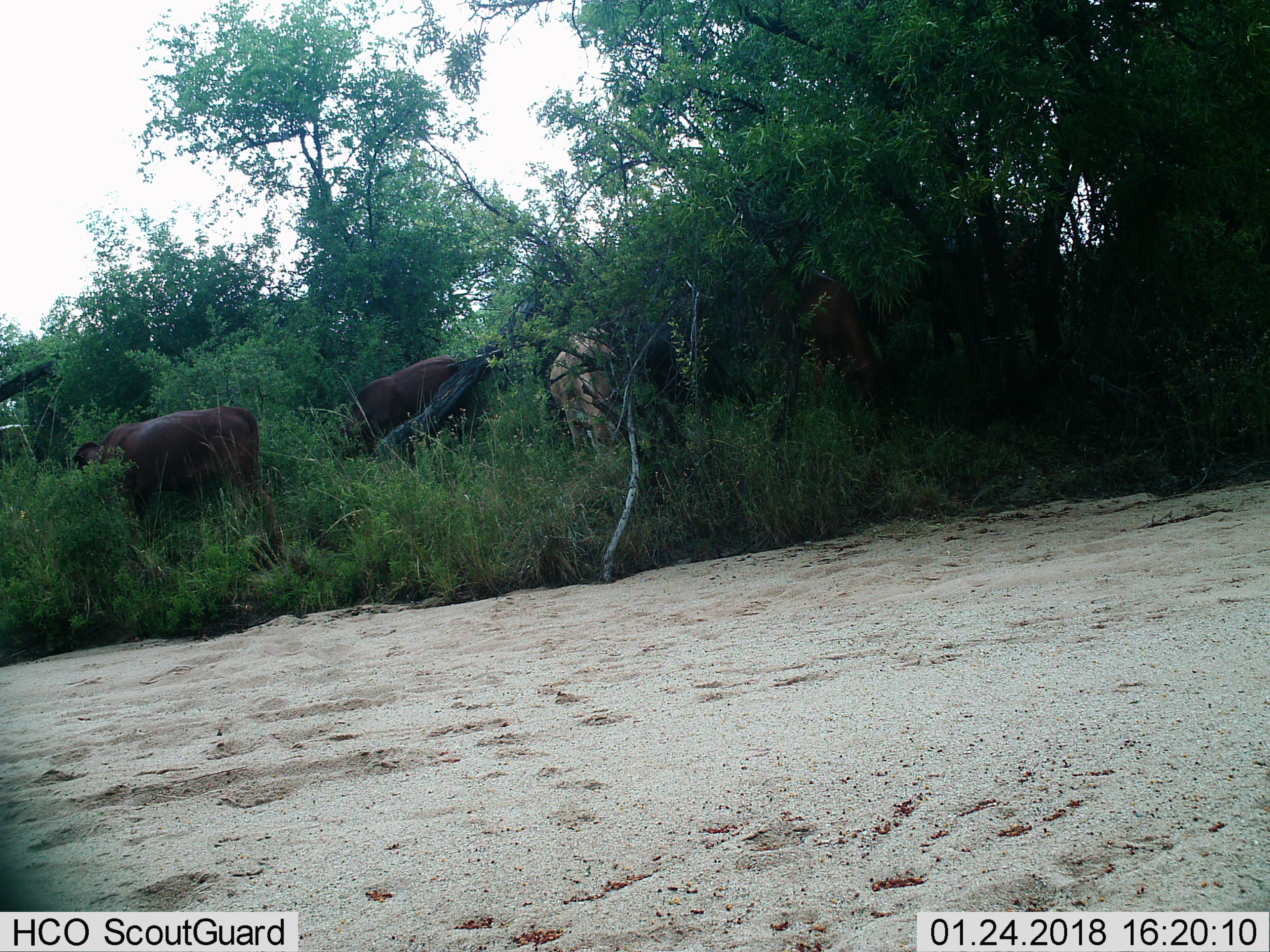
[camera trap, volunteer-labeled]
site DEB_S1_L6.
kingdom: Animalia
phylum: Chordata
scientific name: Vertebrata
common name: domestic animal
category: domesticanimal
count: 4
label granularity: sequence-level